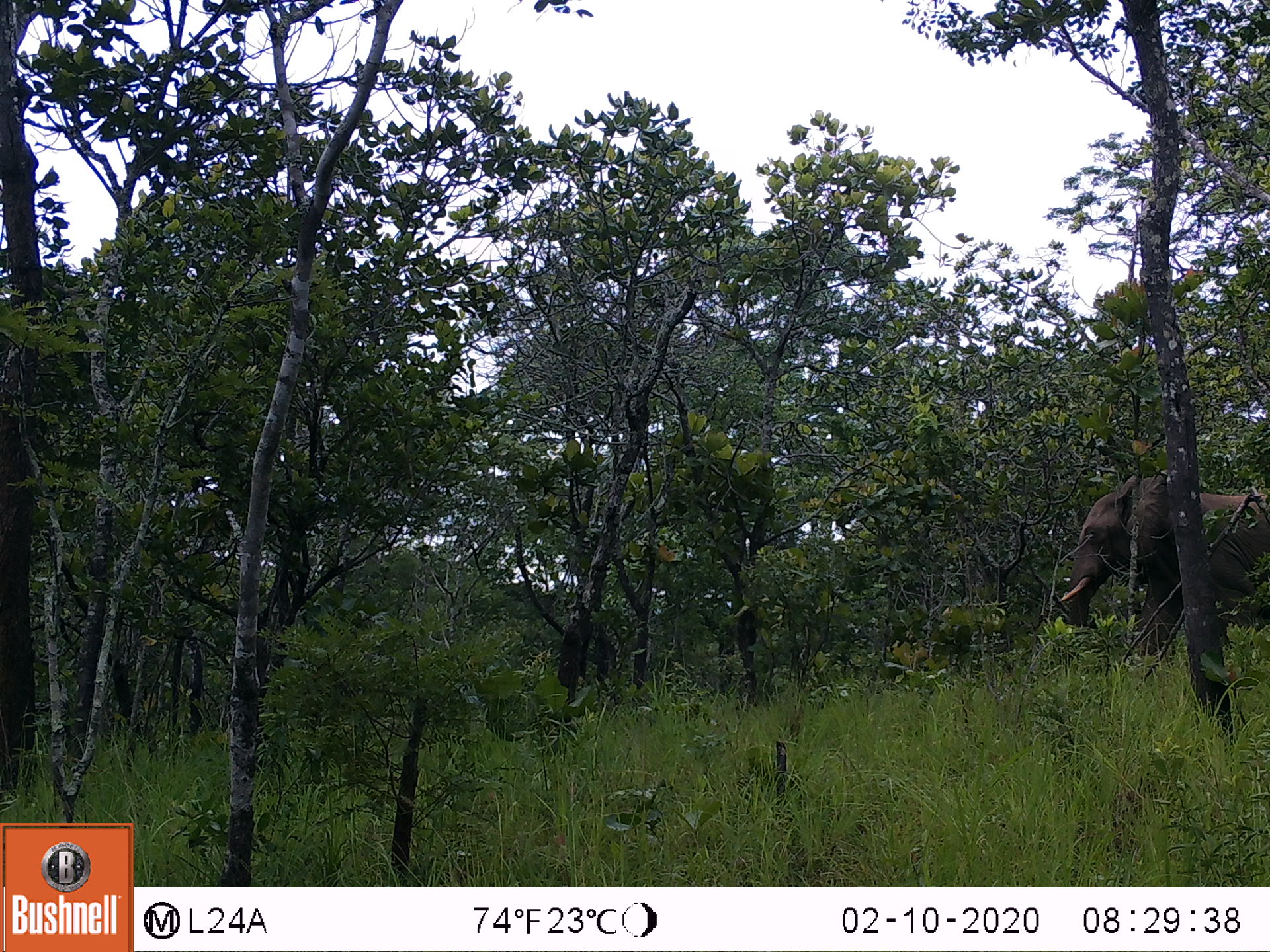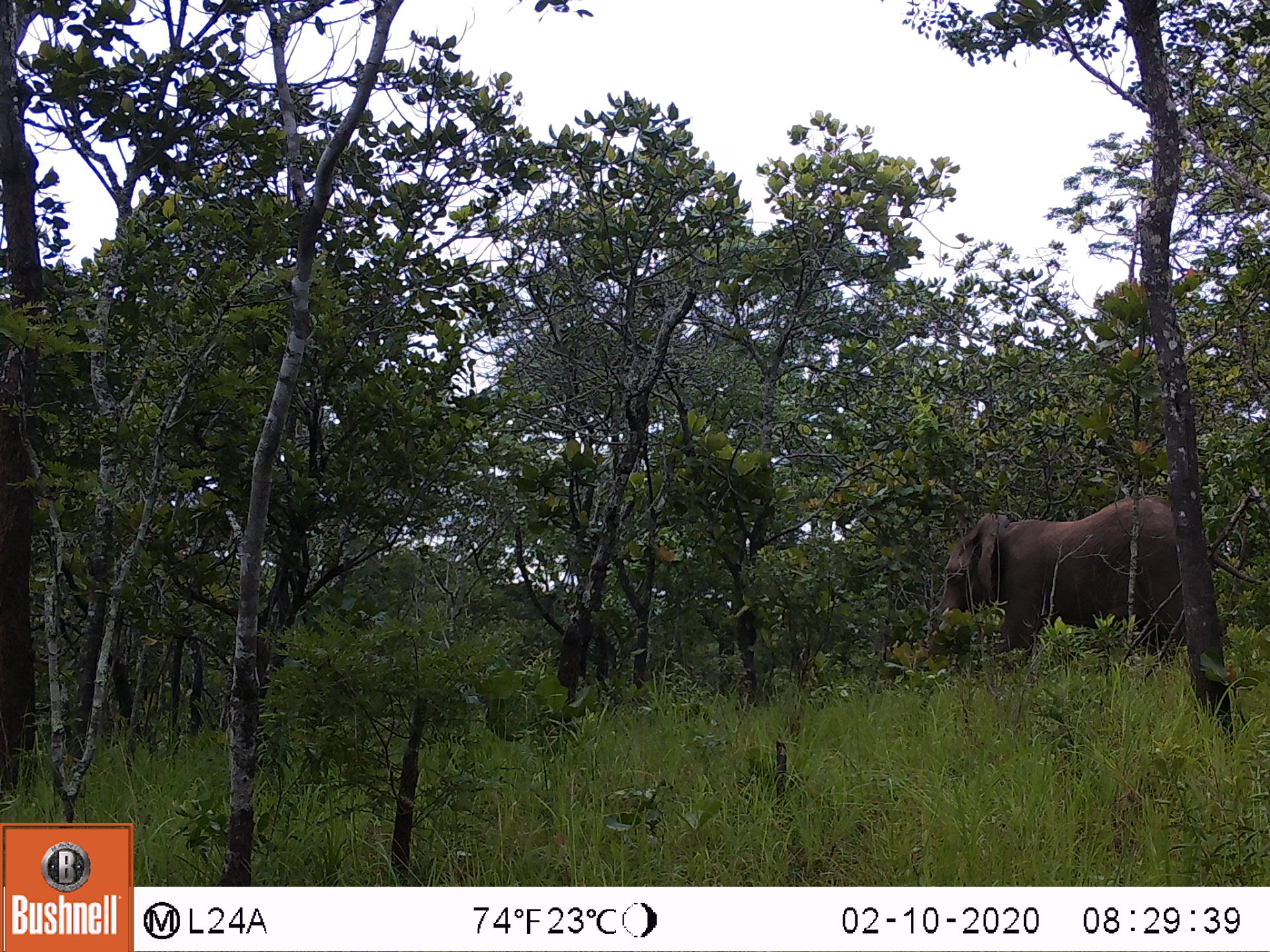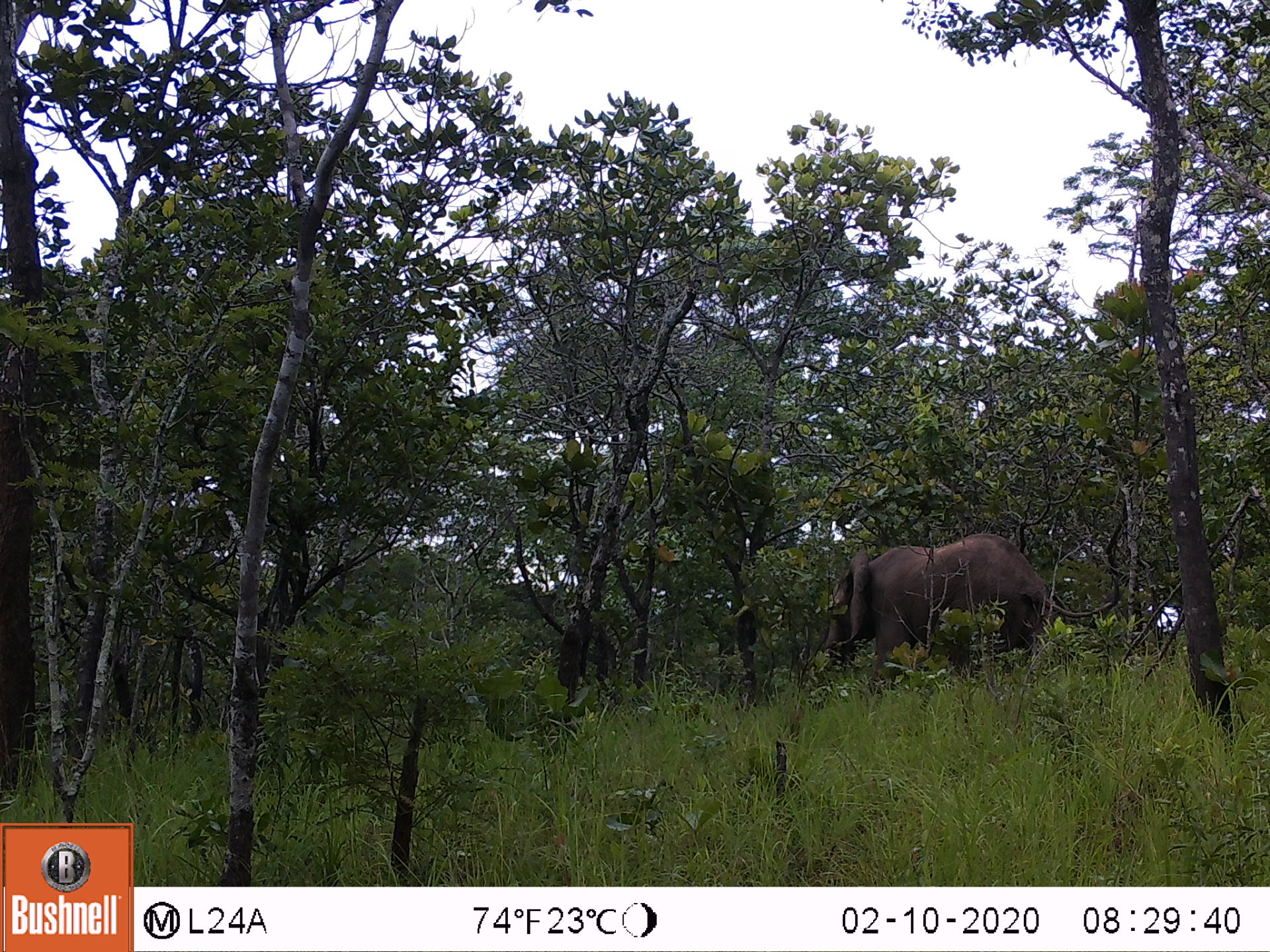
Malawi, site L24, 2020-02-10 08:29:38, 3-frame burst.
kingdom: Animalia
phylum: Chordata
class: Mammalia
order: Proboscidea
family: Elephantidae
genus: Loxodonta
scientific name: Loxodonta africana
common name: african savanna elephant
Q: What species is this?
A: African savanna elephant (Loxodonta africana).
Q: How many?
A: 1.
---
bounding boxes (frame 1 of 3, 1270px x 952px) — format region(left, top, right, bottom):
african savanna elephant: region(1059, 481, 1270, 676)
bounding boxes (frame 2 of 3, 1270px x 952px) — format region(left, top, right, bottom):
african savanna elephant: region(932, 495, 1182, 678)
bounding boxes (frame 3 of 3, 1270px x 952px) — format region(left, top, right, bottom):
african savanna elephant: region(821, 537, 1047, 685)